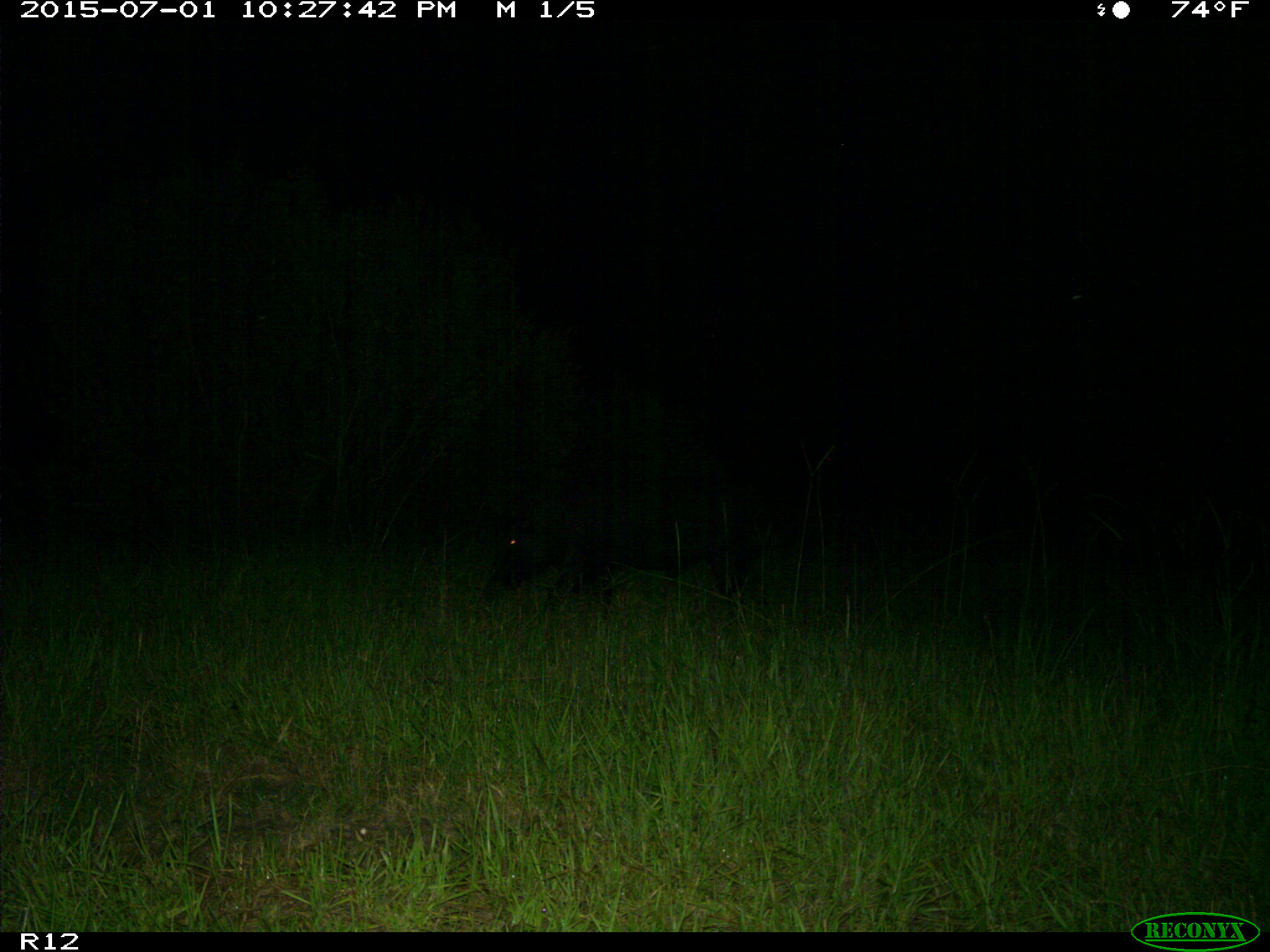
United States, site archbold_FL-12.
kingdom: Animalia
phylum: Chordata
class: Mammalia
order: Artiodactyla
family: Suidae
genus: Sus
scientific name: Sus scrofa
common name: wild boar